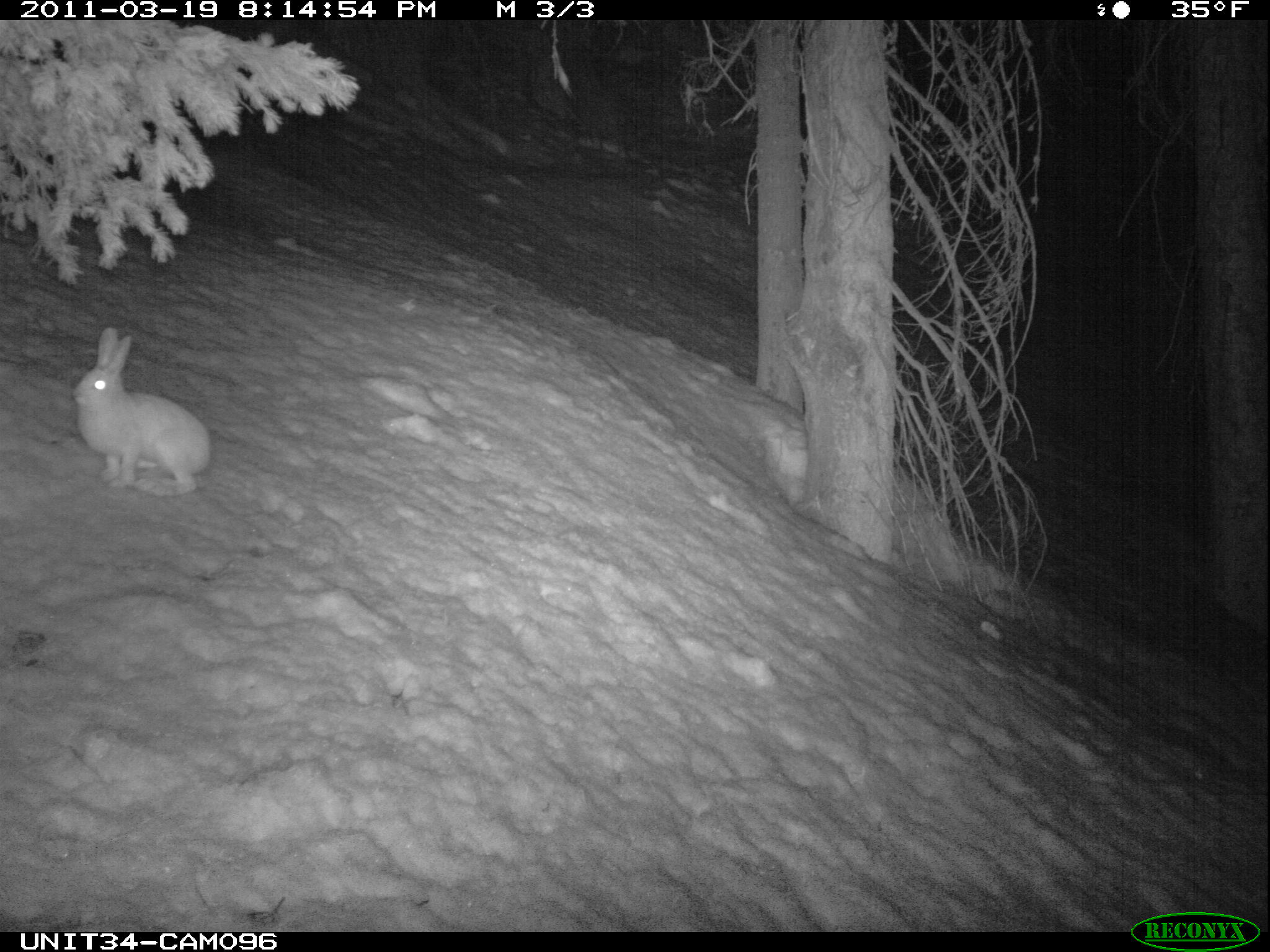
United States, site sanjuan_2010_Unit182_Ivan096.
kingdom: Animalia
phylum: Chordata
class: Mammalia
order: Lagomorpha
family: Leporidae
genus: Lepus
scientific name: Lepus americanus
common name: snowshoe hare